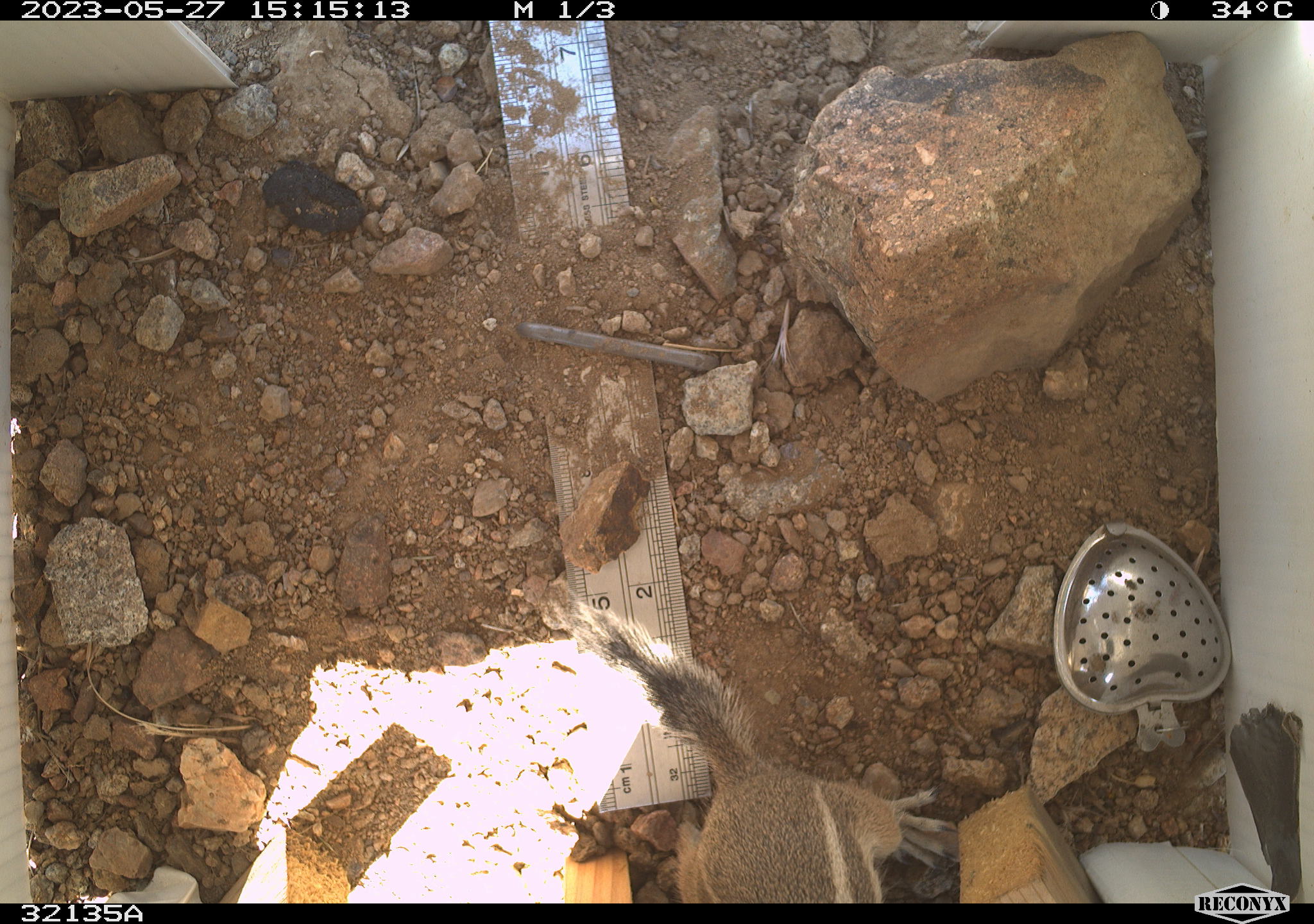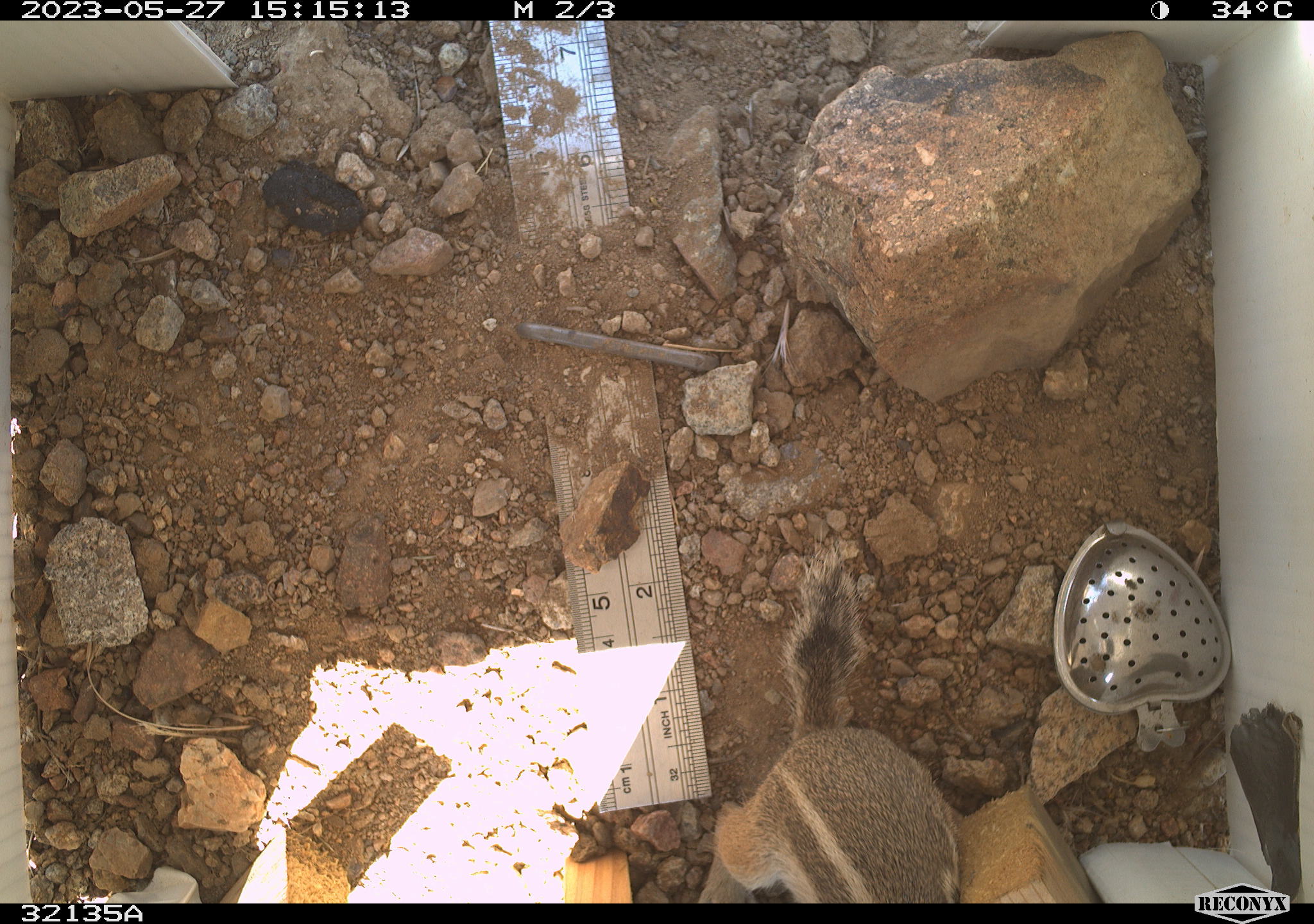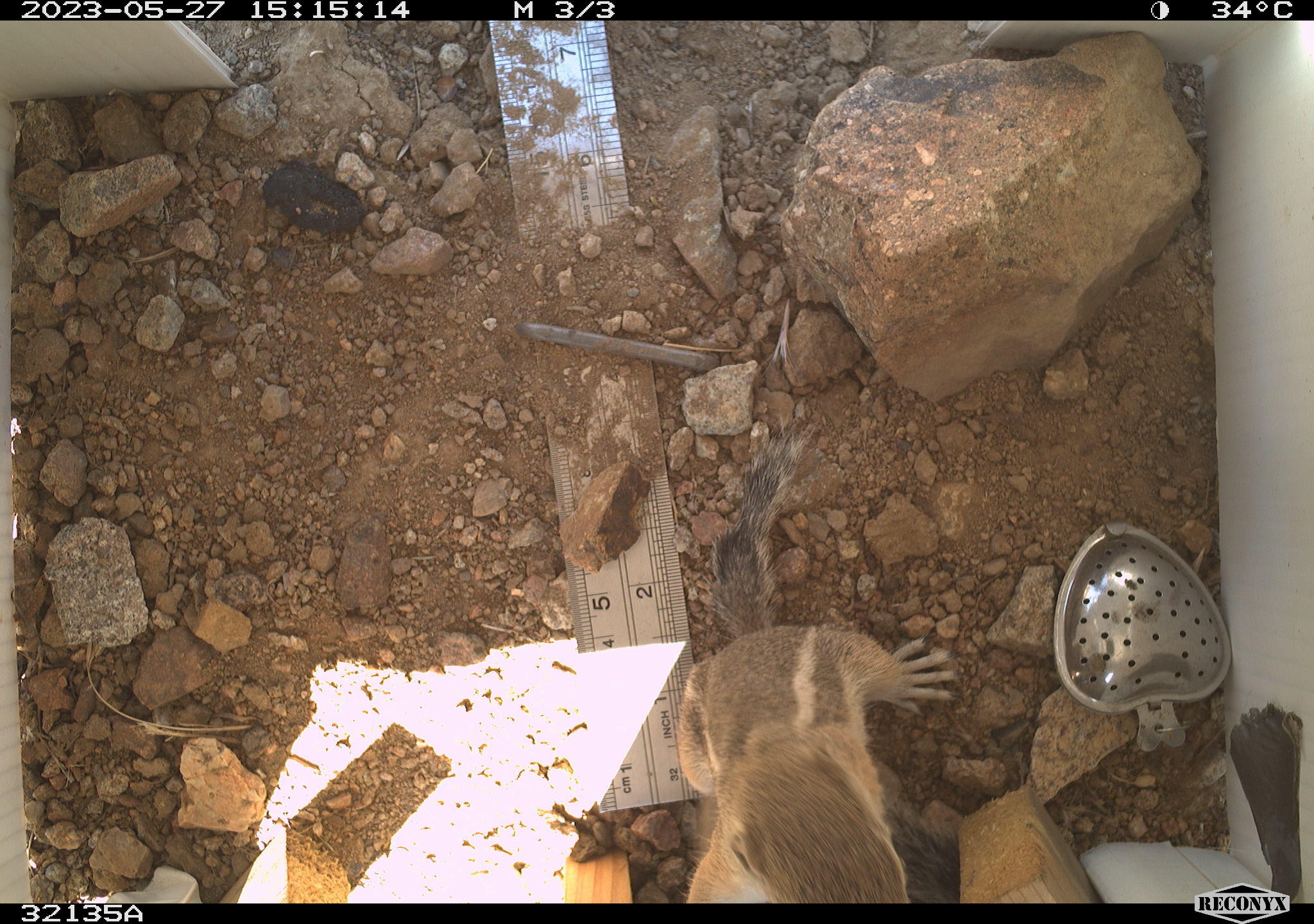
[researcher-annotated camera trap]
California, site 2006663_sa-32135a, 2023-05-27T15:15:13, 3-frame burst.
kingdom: Animalia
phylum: Chordata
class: Mammalia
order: Rodentia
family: Sciuridae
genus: Ammospermophilus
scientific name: Ammospermophilus leucurus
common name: white-tailed antelope squirrel